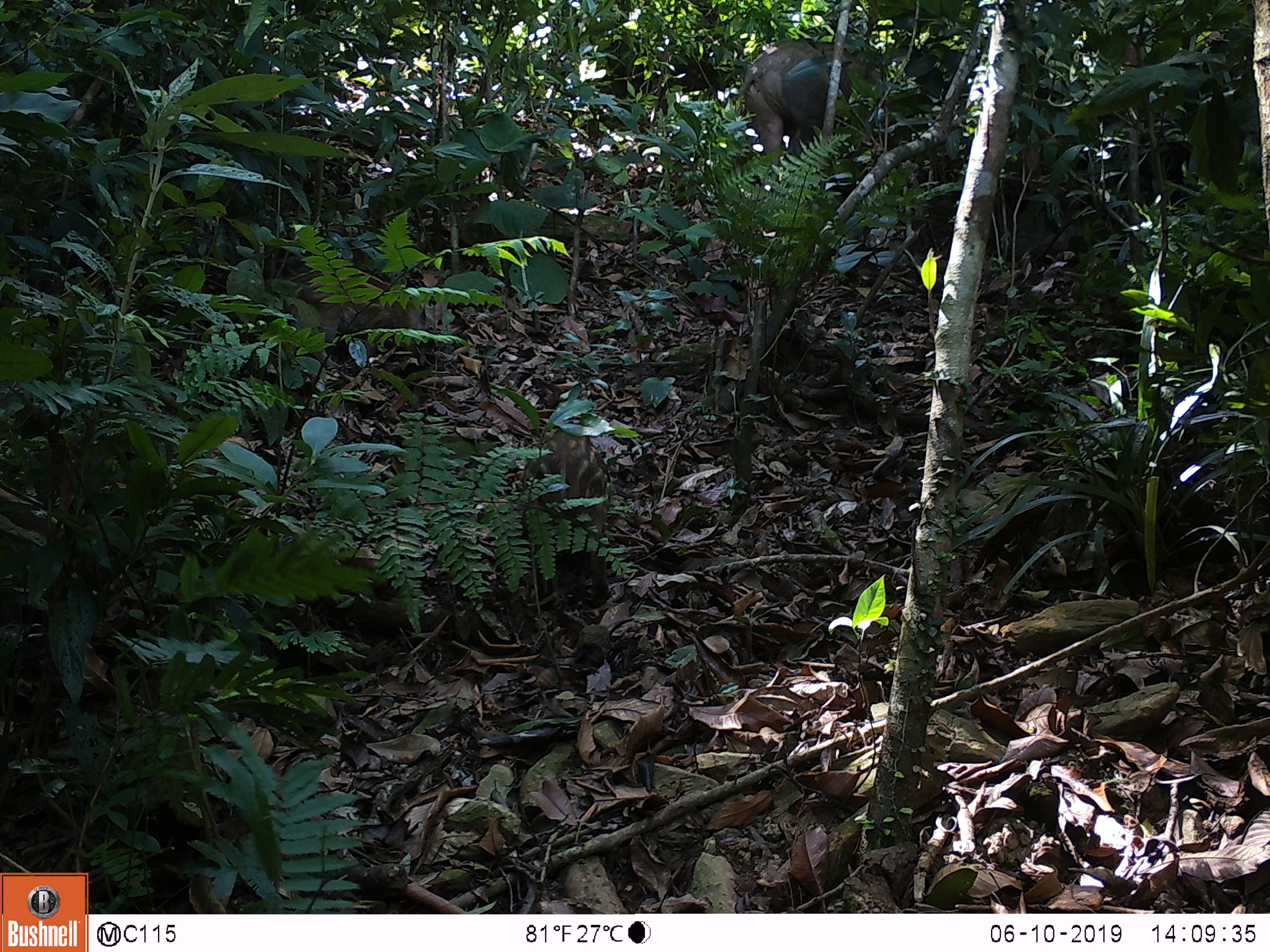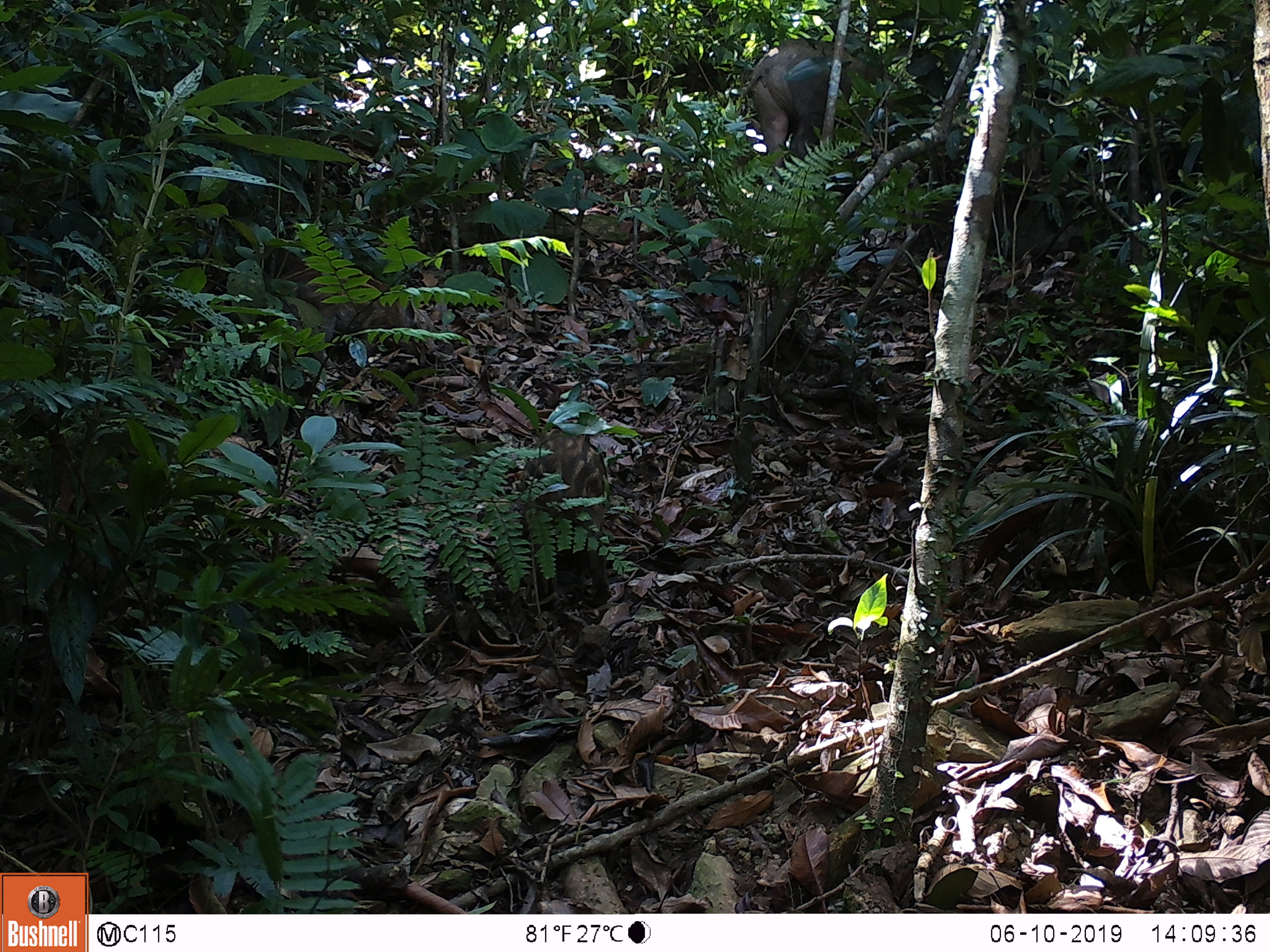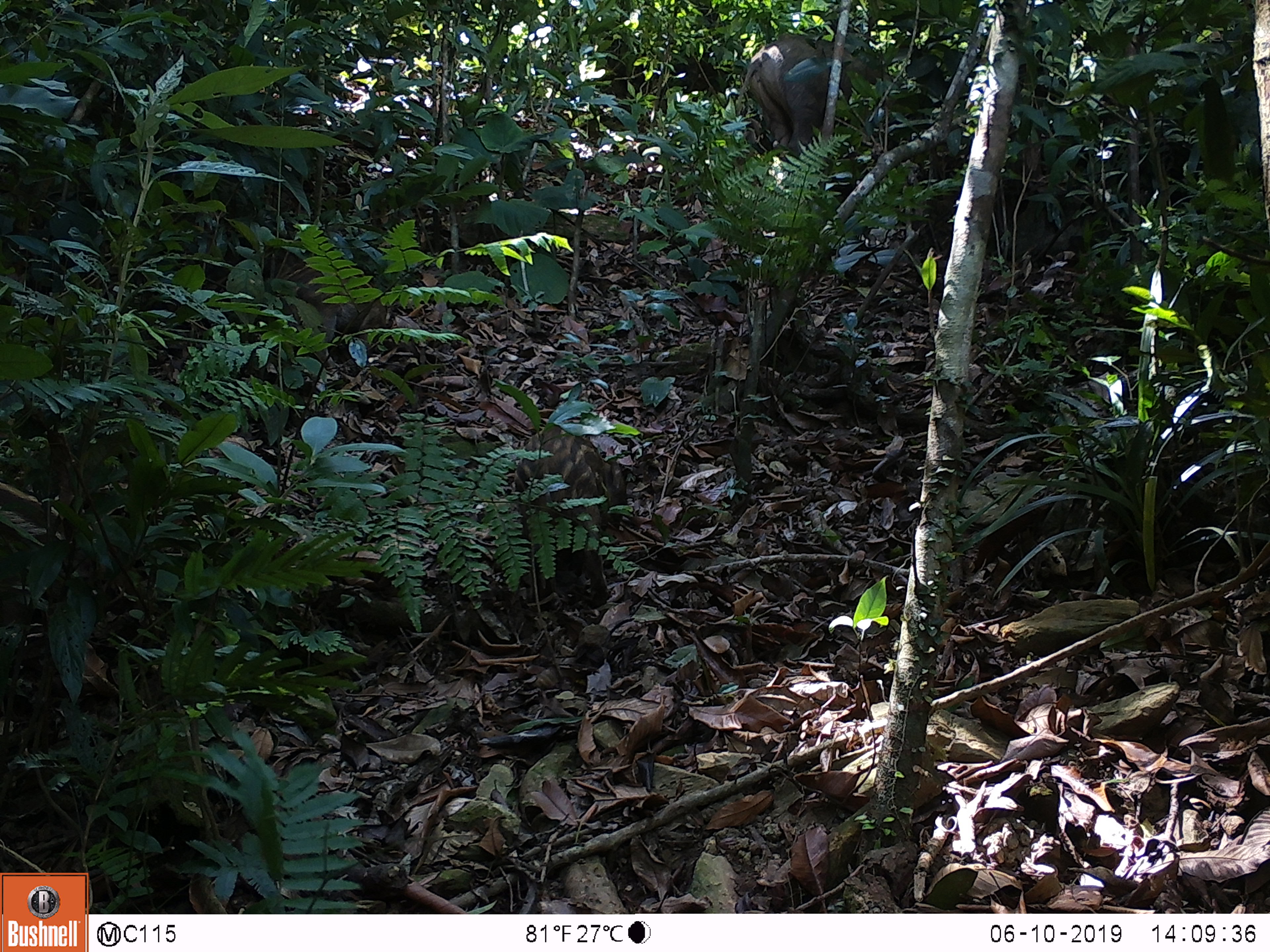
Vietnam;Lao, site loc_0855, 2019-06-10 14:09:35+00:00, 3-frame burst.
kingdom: Animalia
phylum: Chordata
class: Mammalia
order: Artiodactyla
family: Suidae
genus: Sus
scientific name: Sus scrofa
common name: eurasian wild pig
Eurasian wild pig (Sus scrofa). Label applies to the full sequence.